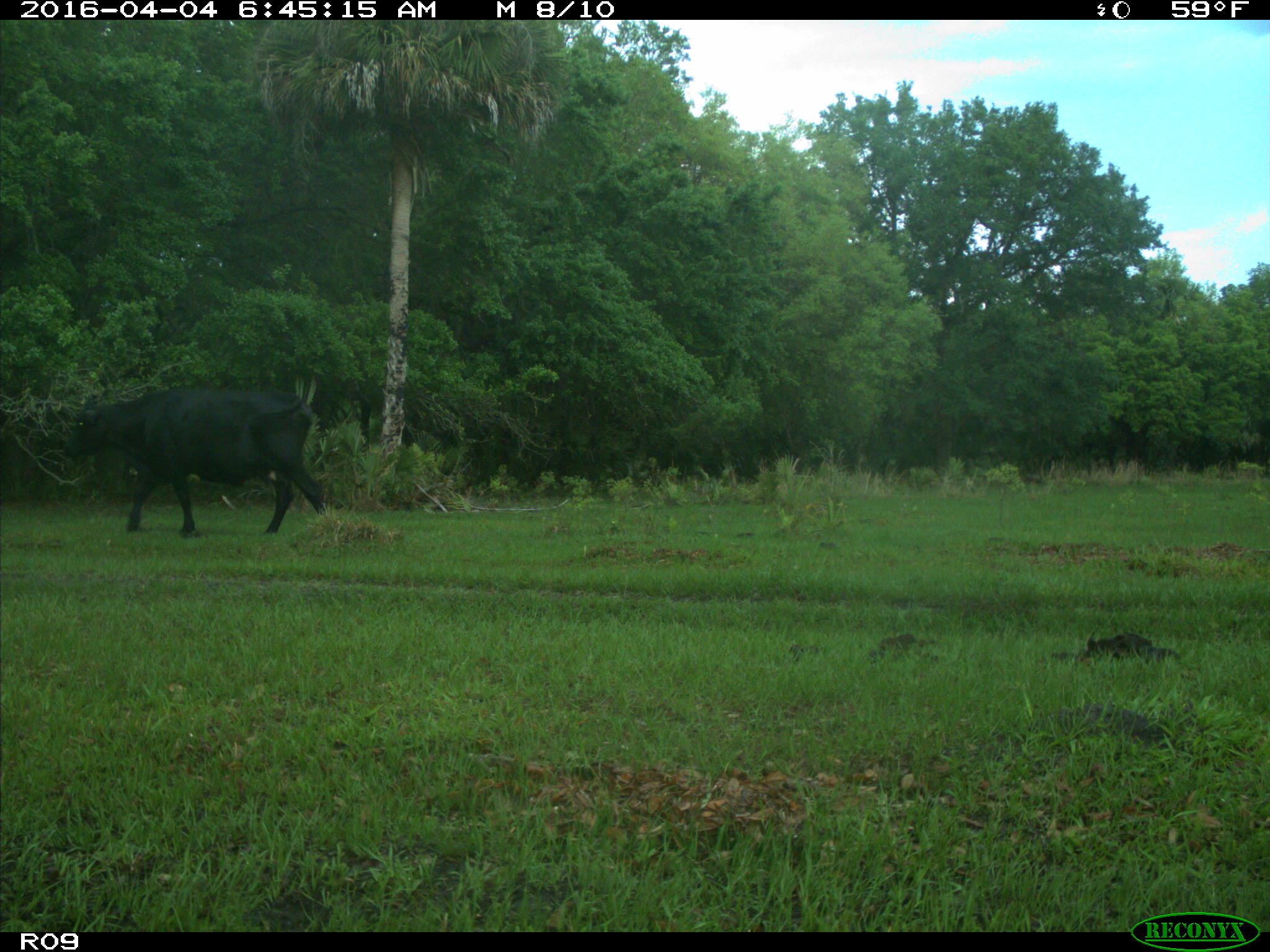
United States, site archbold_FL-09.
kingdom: Animalia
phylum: Chordata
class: Mammalia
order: Artiodactyla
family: Bovidae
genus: Bos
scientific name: Bos taurus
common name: domestic cow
Bos taurus (domestic cow).